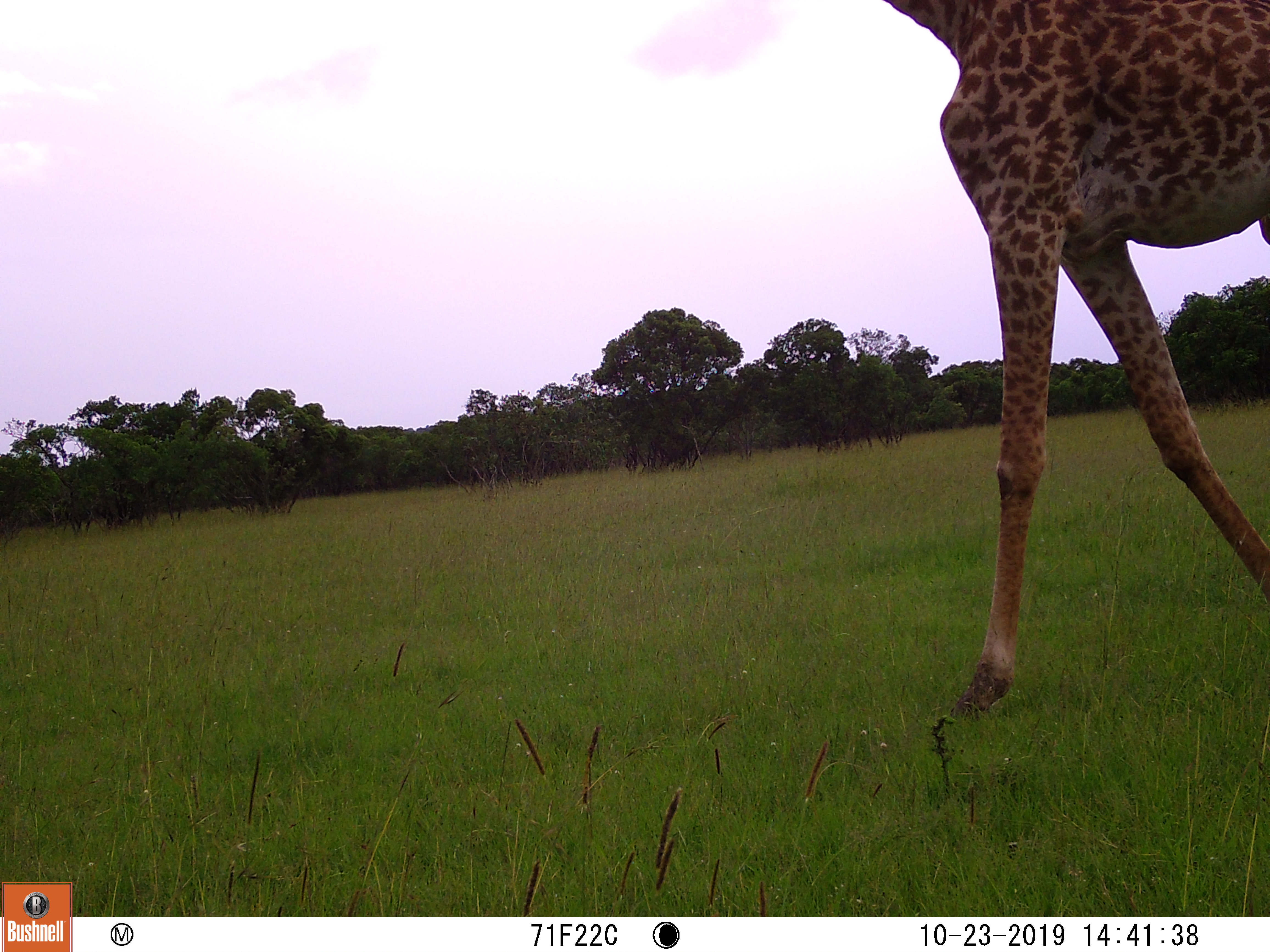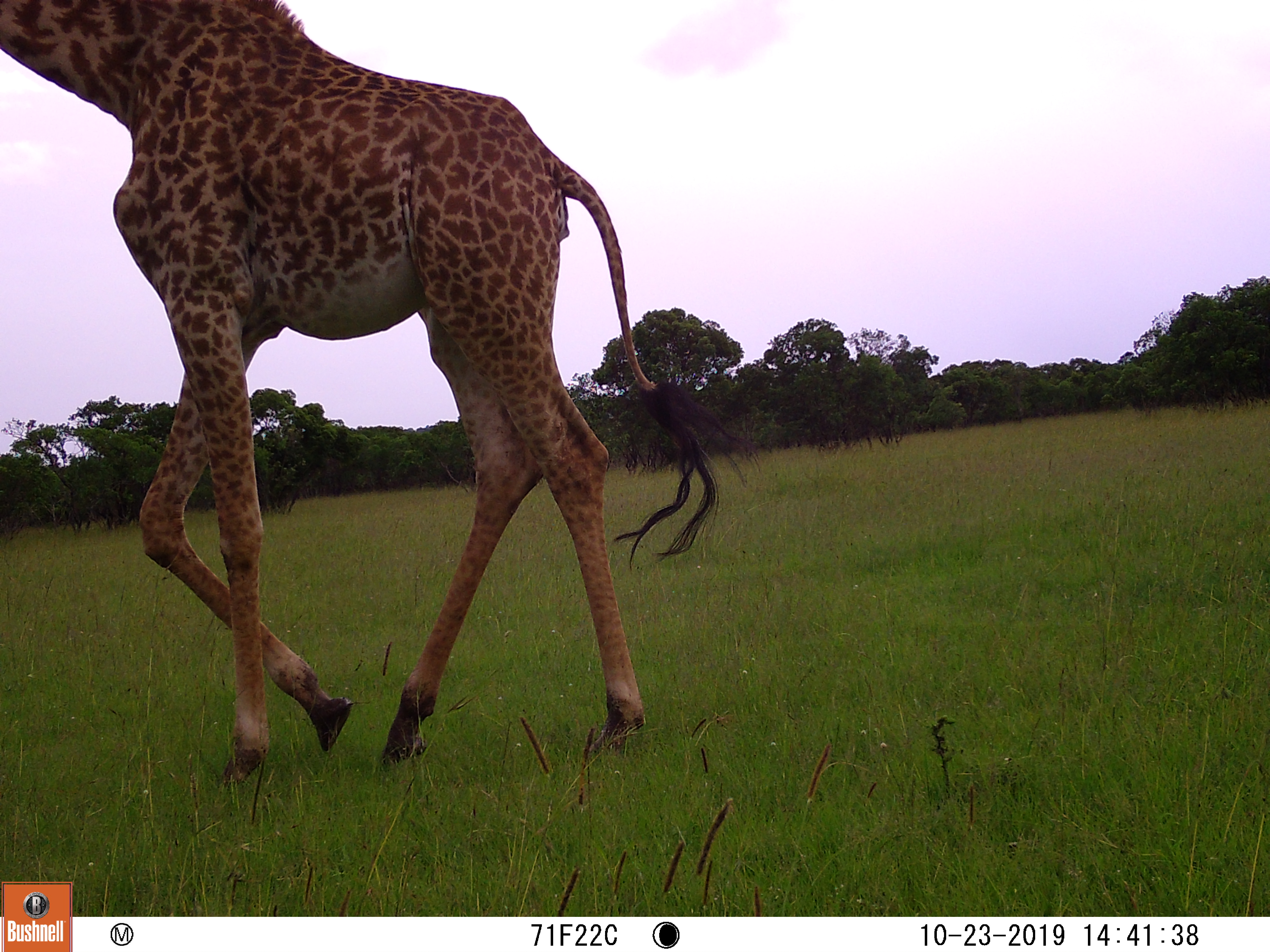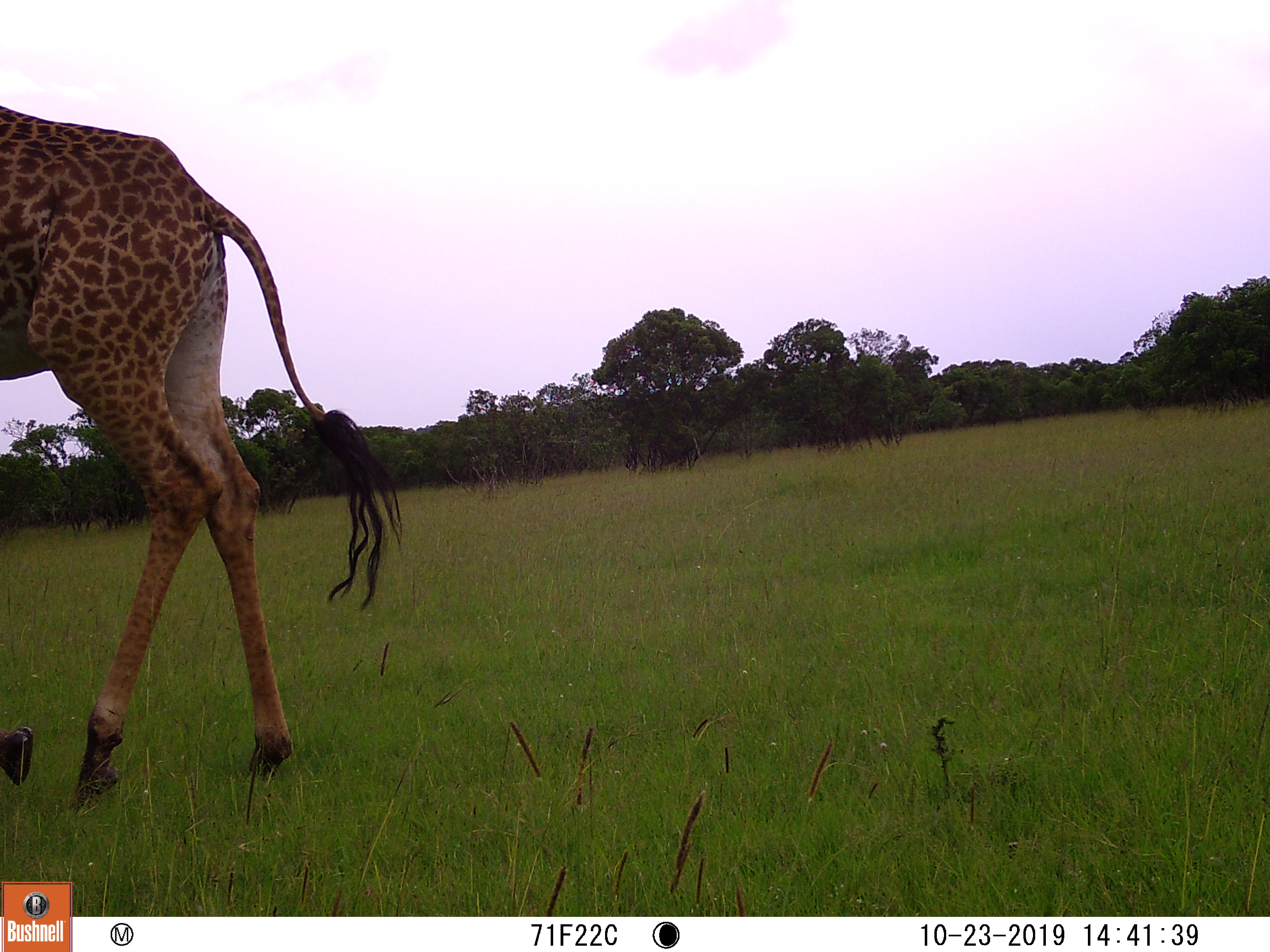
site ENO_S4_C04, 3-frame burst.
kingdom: Animalia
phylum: Chordata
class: Mammalia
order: Artiodactyla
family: Giraffidae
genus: Giraffa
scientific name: Giraffa camelopardalis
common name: giraffe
Giraffe (Giraffa camelopardalis), count 1. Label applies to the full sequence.